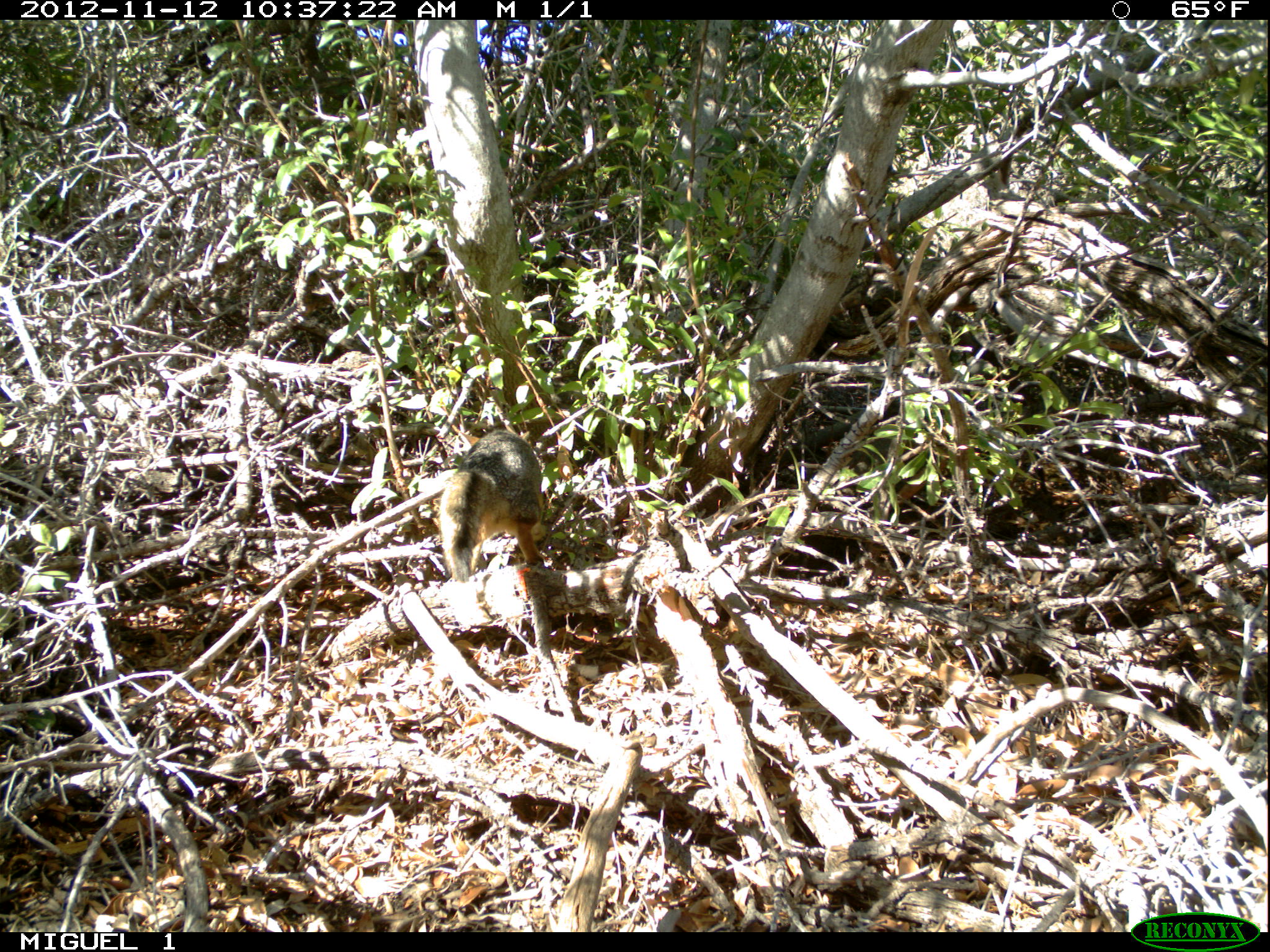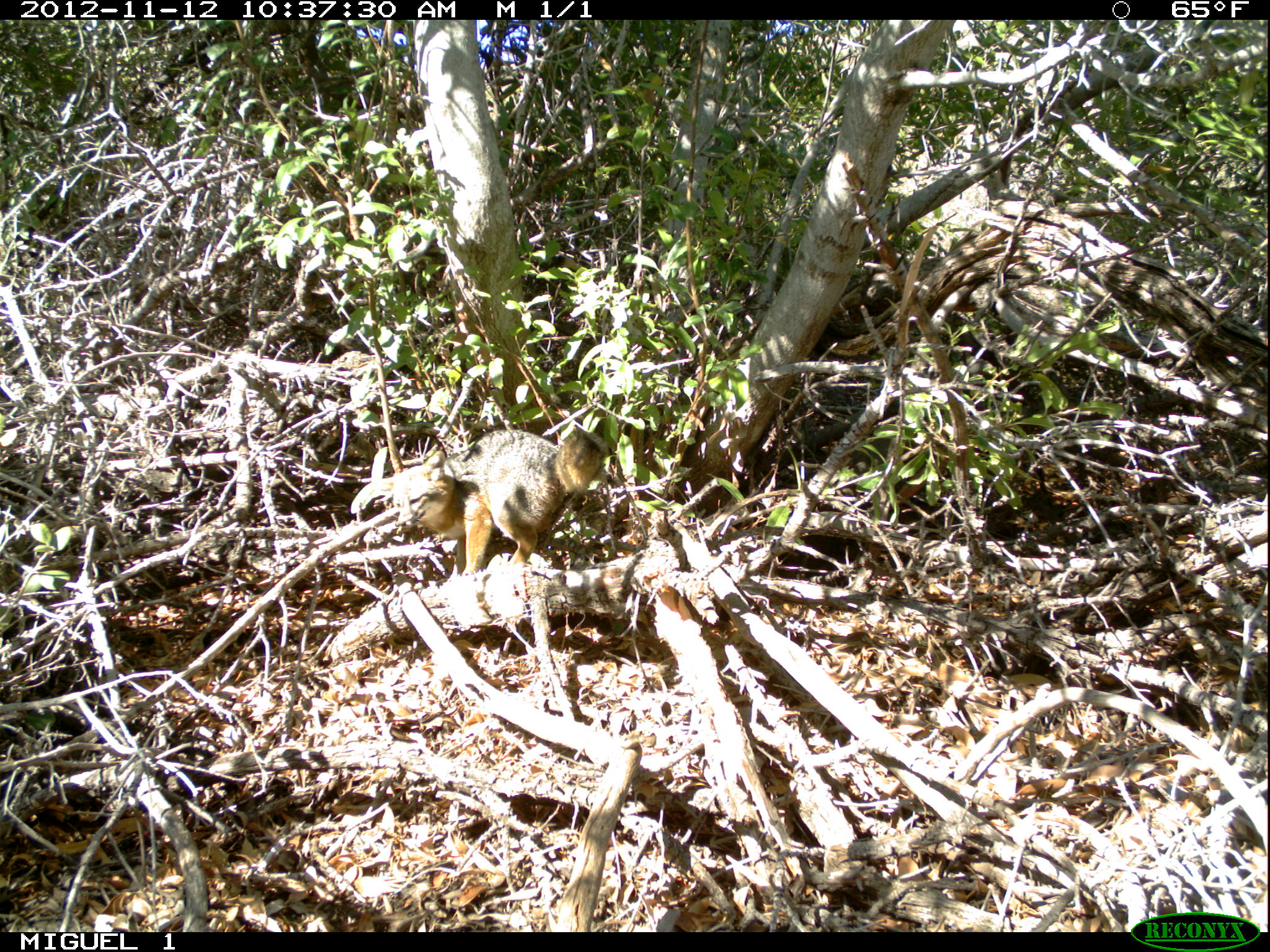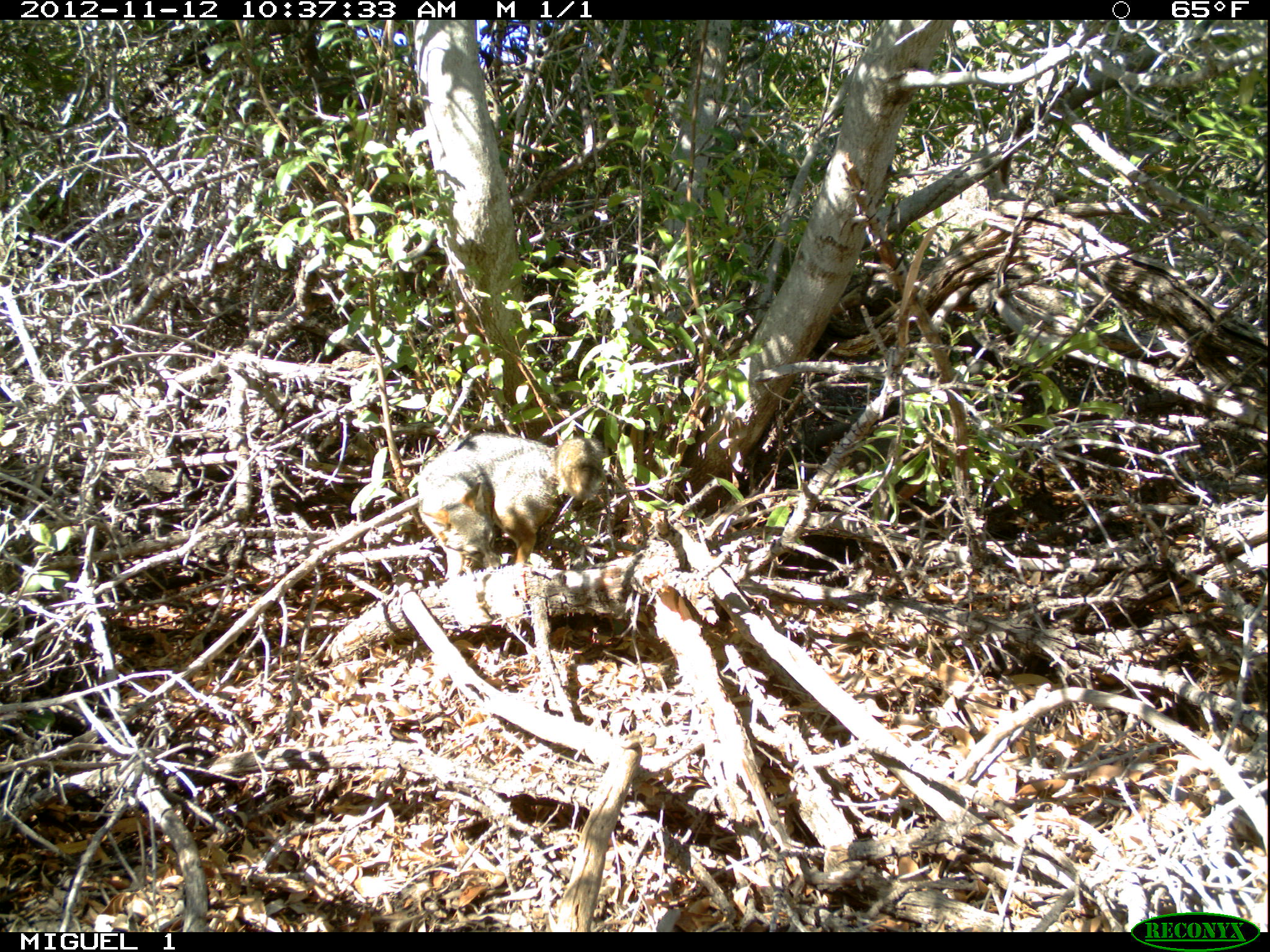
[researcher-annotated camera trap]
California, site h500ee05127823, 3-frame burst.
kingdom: Animalia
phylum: Chordata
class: Mammalia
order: Carnivora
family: Canidae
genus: Urocyon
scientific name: Urocyon littoralis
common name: island fox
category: fox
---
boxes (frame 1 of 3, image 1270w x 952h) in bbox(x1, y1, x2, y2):
fox: bbox(438, 428, 544, 582)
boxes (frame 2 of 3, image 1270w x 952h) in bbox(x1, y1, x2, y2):
fox: bbox(392, 428, 608, 578)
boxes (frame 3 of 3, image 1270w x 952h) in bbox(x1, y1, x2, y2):
fox: bbox(417, 432, 603, 581)